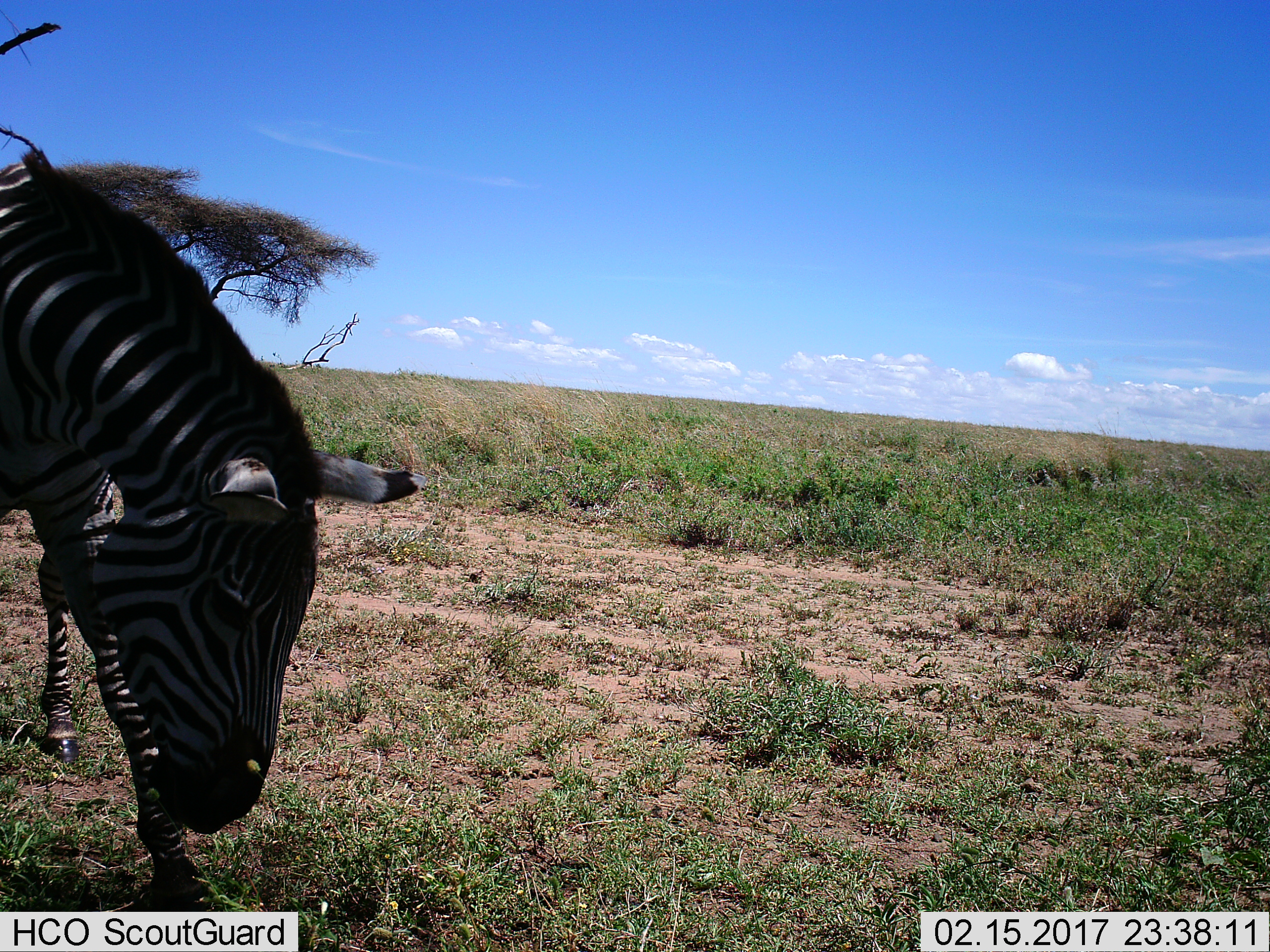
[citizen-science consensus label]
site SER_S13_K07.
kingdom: Animalia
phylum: Chordata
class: Mammalia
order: Perissodactyla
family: Equidae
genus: Equus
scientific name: Equus quagga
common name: plains zebra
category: zebraplains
Zebraplains (plains zebra) (Equus quagga), count 1. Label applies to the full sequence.